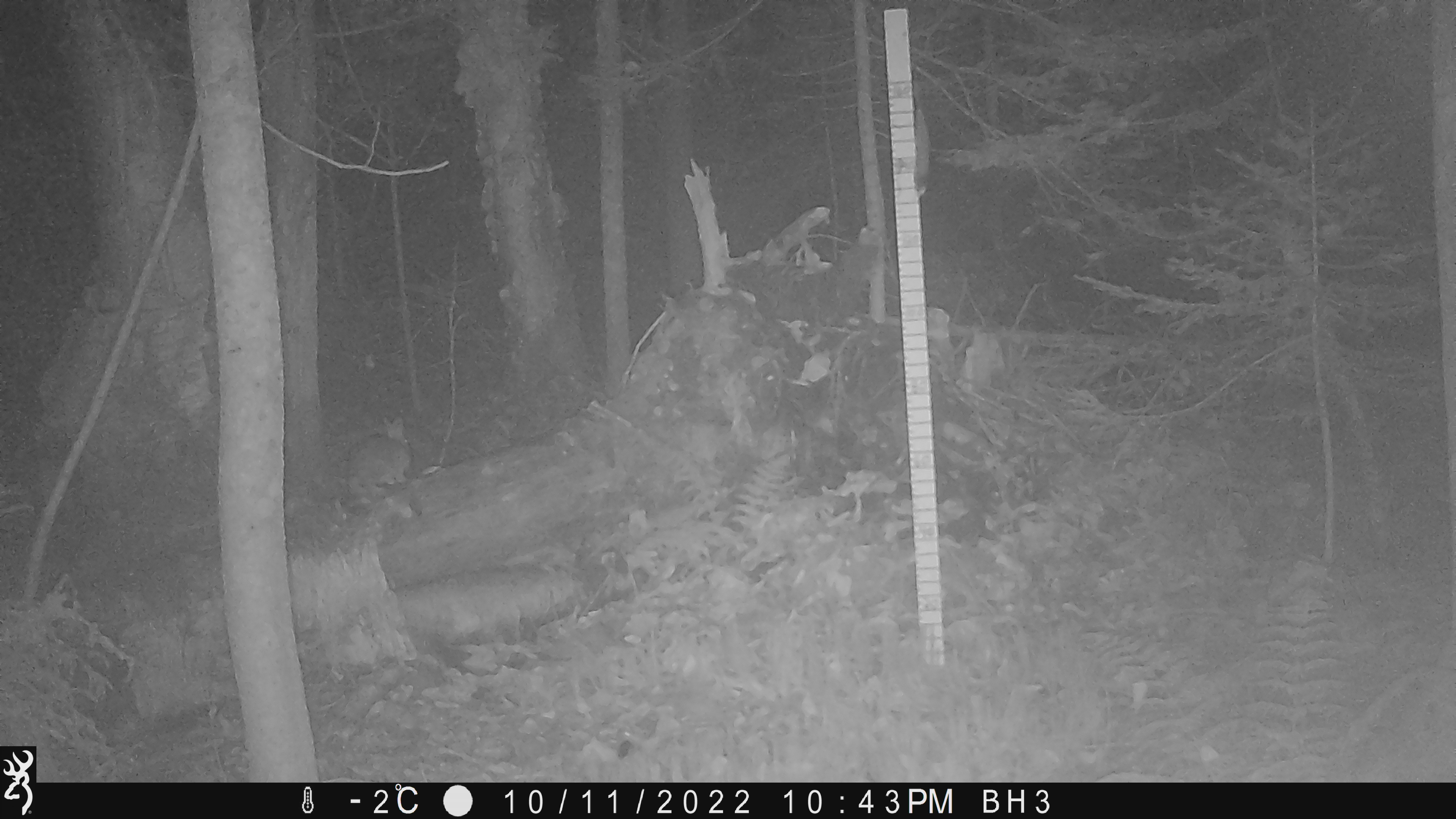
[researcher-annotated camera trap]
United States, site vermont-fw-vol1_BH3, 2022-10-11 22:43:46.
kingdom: Animalia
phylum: Chordata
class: Mammalia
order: Lagomorpha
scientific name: Lagomorpha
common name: rabbit or hare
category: rabbit or hare sp.